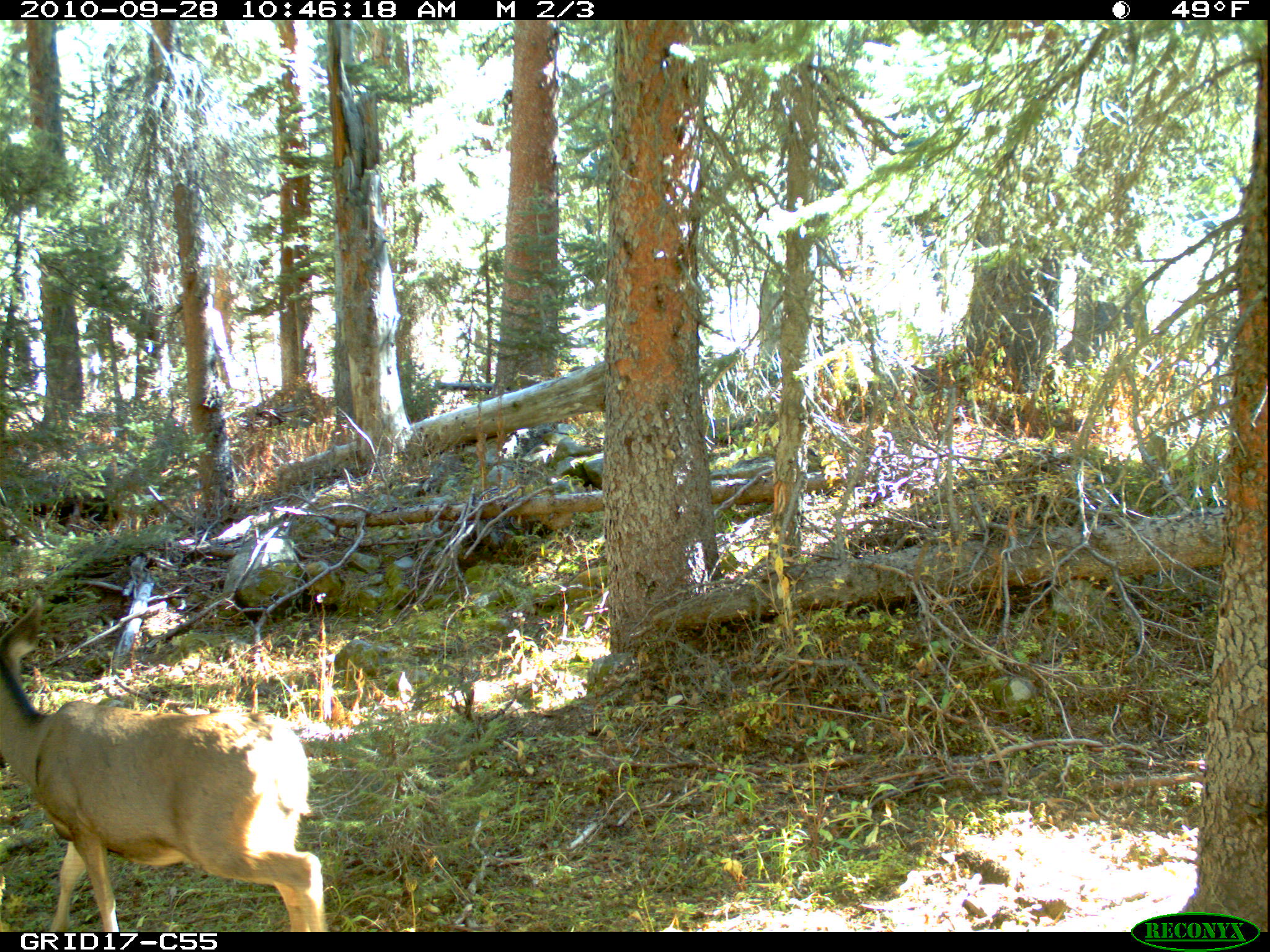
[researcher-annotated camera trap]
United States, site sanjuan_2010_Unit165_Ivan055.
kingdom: Animalia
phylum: Chordata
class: Mammalia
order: Artiodactyla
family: Cervidae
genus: Odocoileus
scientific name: Odocoileus hemionus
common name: mule deer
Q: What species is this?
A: Odocoileus hemionus (mule deer).